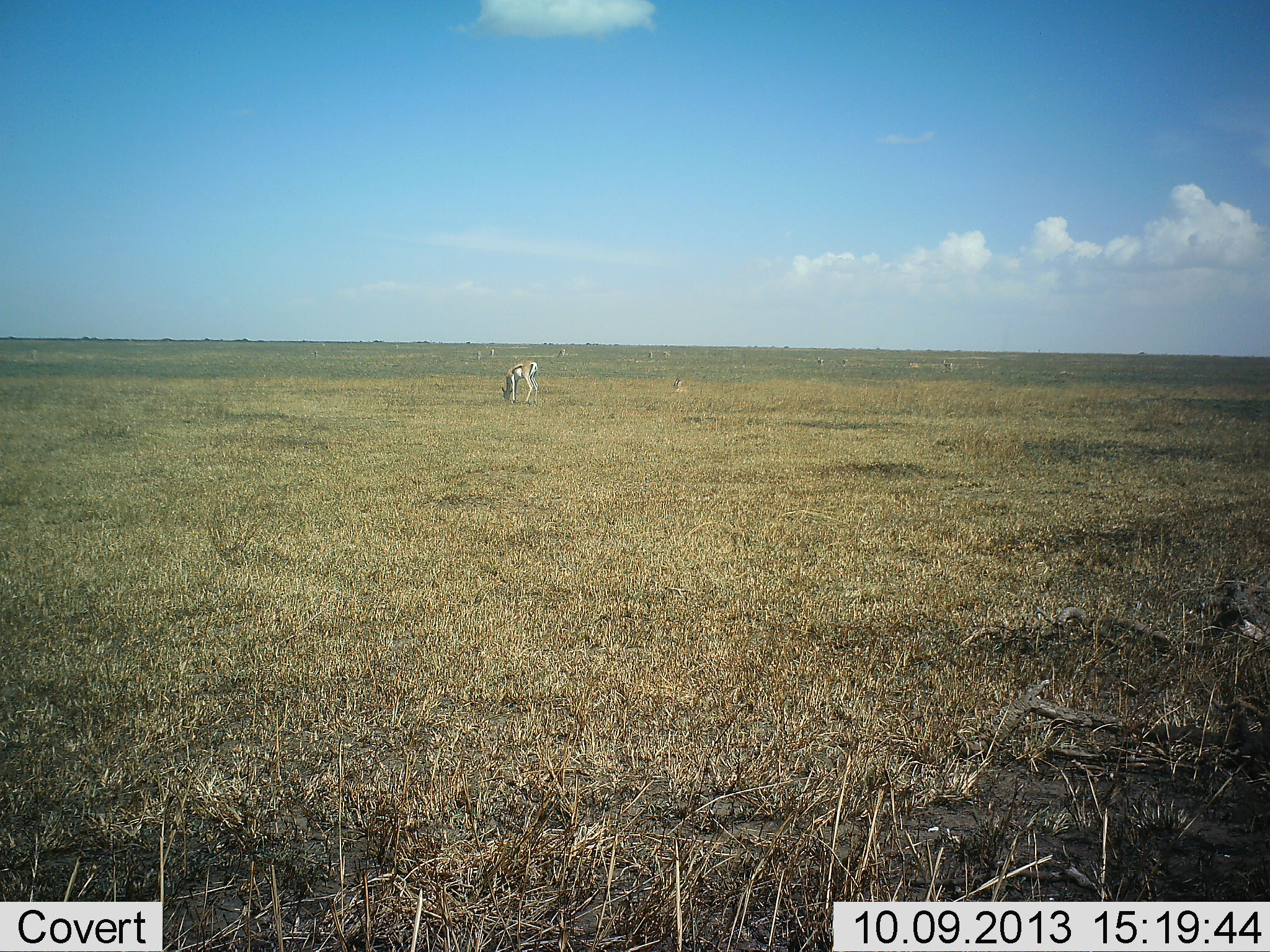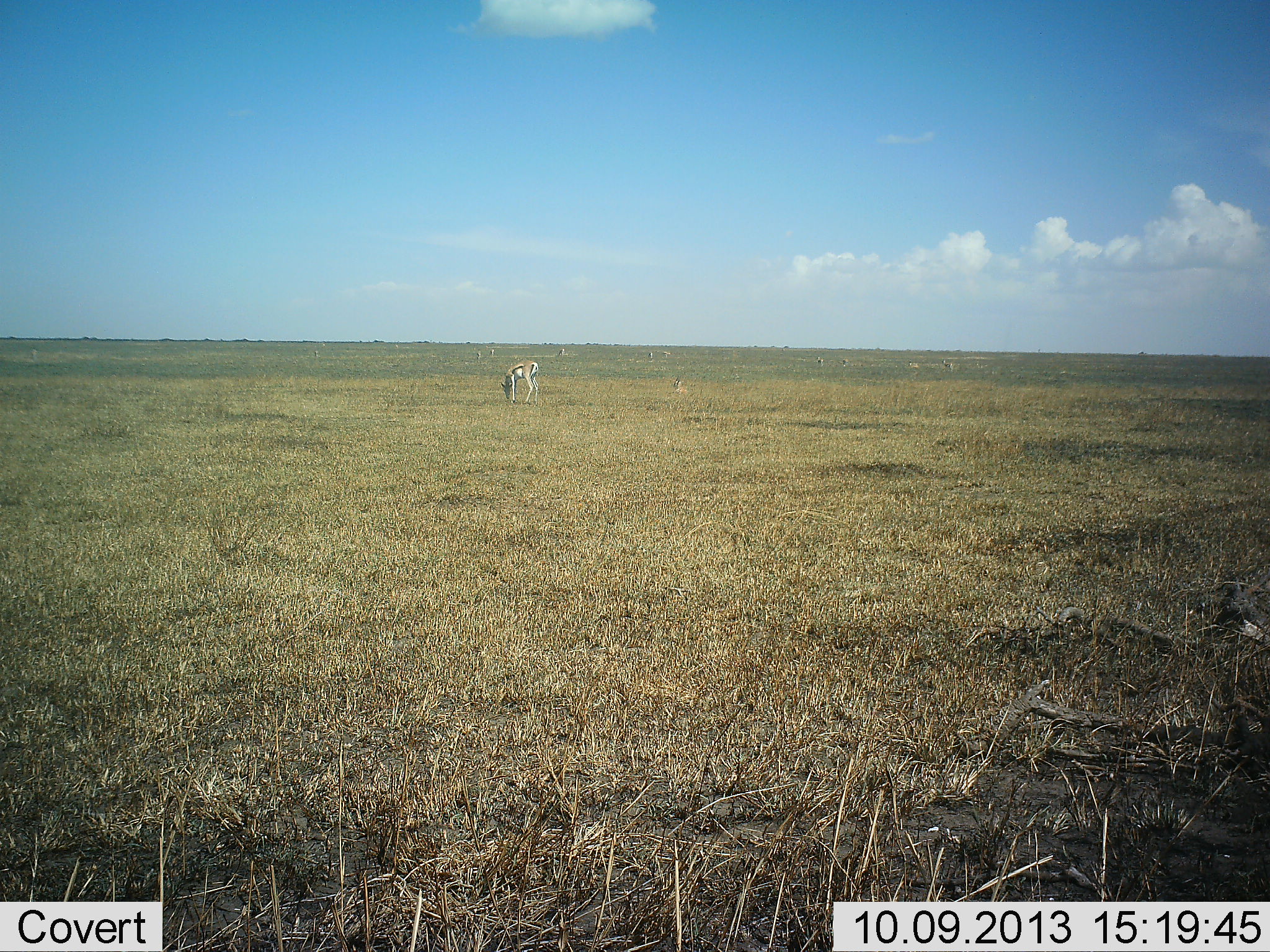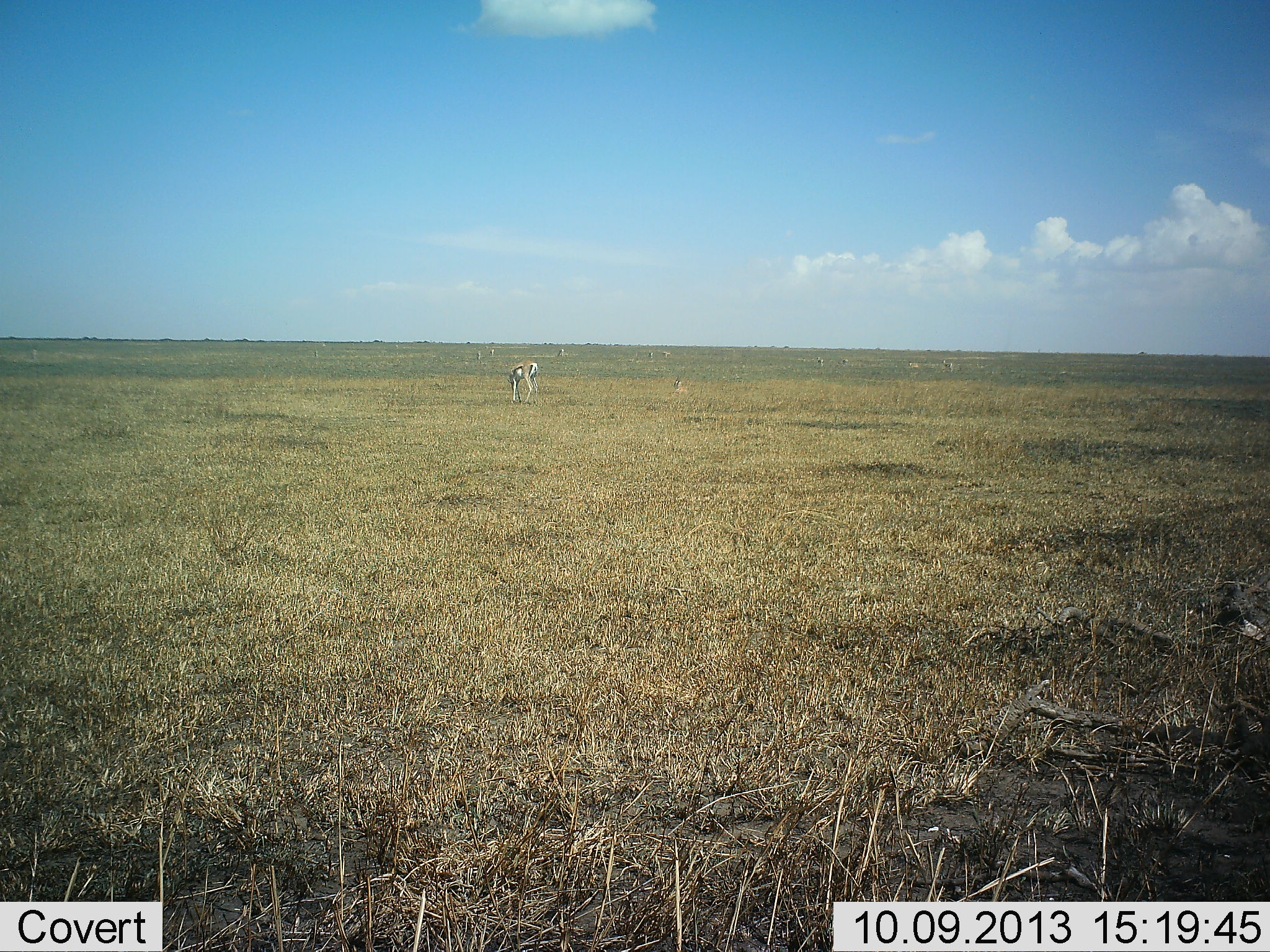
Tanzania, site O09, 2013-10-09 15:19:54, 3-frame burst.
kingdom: Animalia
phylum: Chordata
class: Mammalia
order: Artiodactyla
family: Bovidae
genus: Eudorcas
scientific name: Eudorcas thomsonii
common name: thomson's gazelle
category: gazellethomsons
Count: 1.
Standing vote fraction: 41%.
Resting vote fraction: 18%.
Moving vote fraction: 0%.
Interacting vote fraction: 0%.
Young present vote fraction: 0%.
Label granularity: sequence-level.